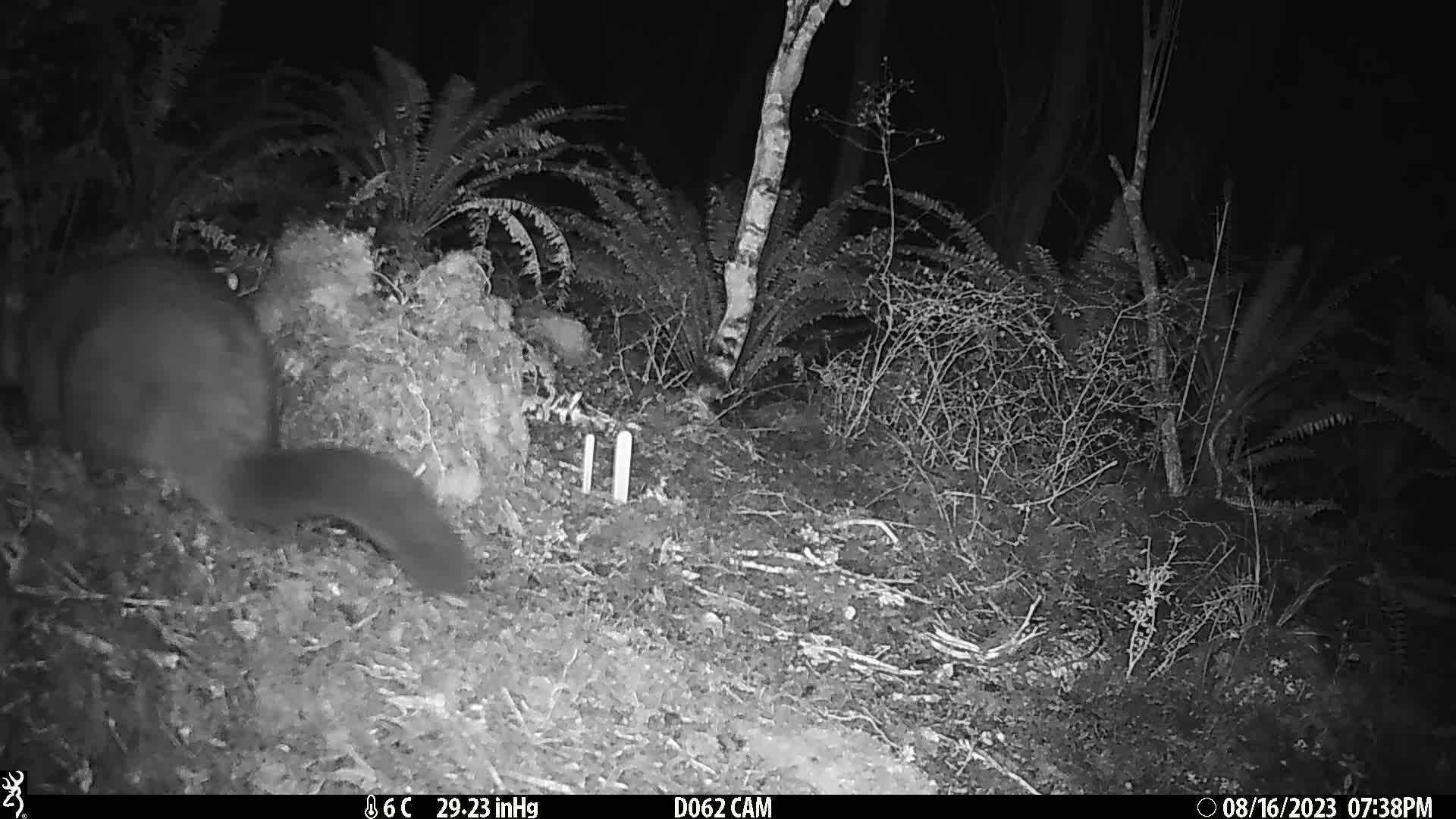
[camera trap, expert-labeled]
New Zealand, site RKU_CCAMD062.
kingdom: Animalia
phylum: Chordata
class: Mammalia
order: Diprotodontia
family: Phalangeridae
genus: Trichosurus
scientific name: Trichosurus vulpecula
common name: common brushtail possum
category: possum